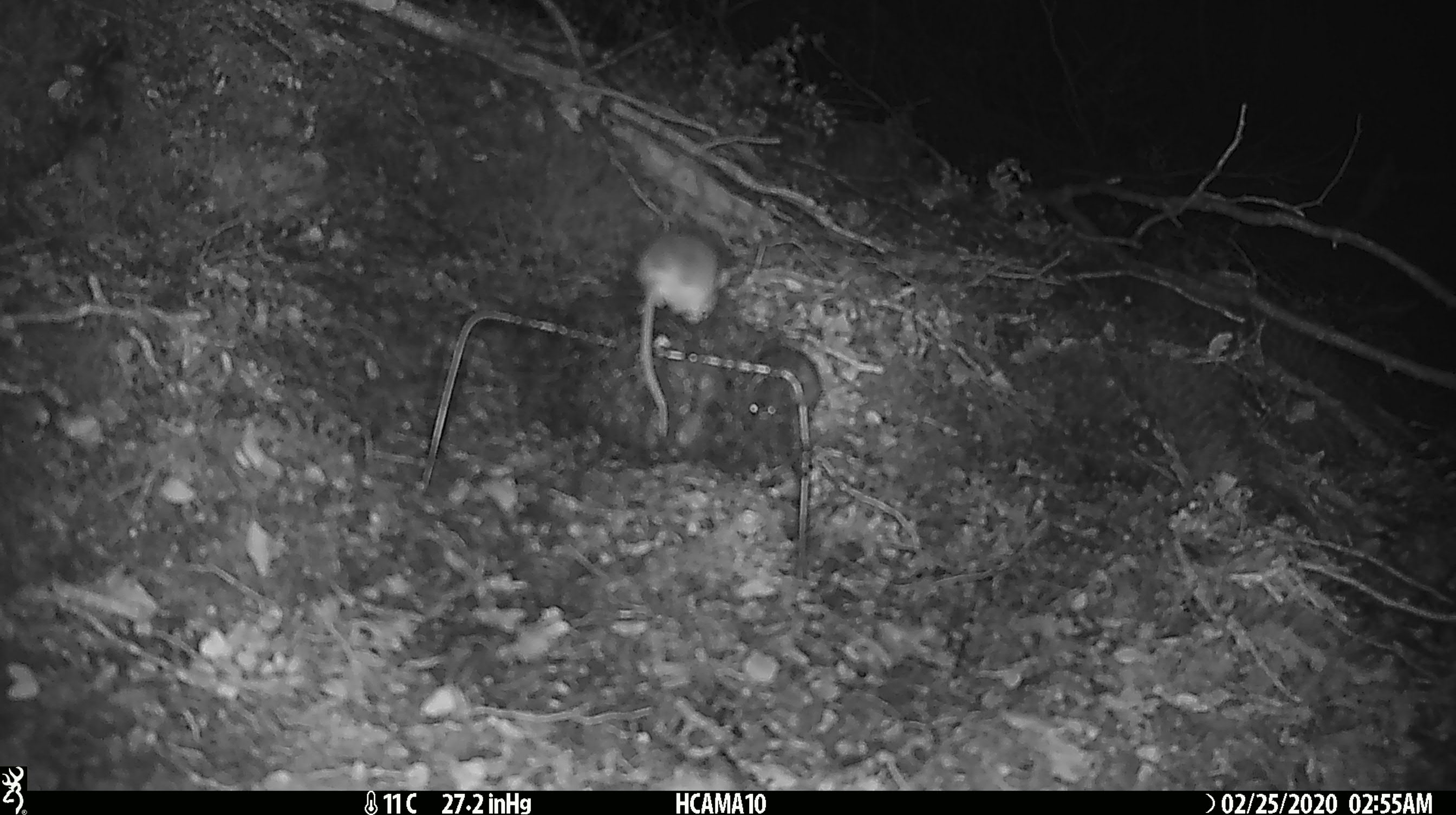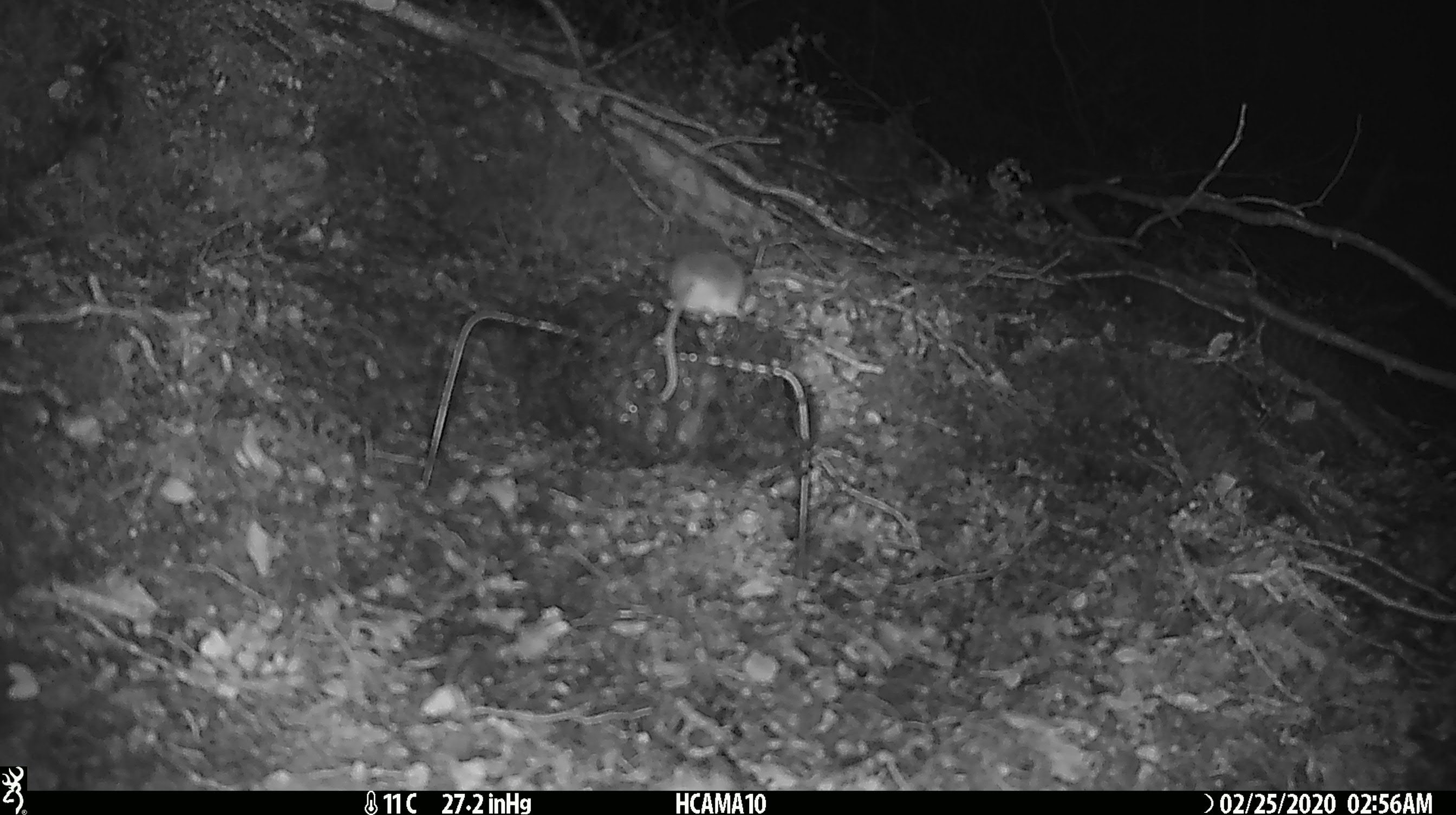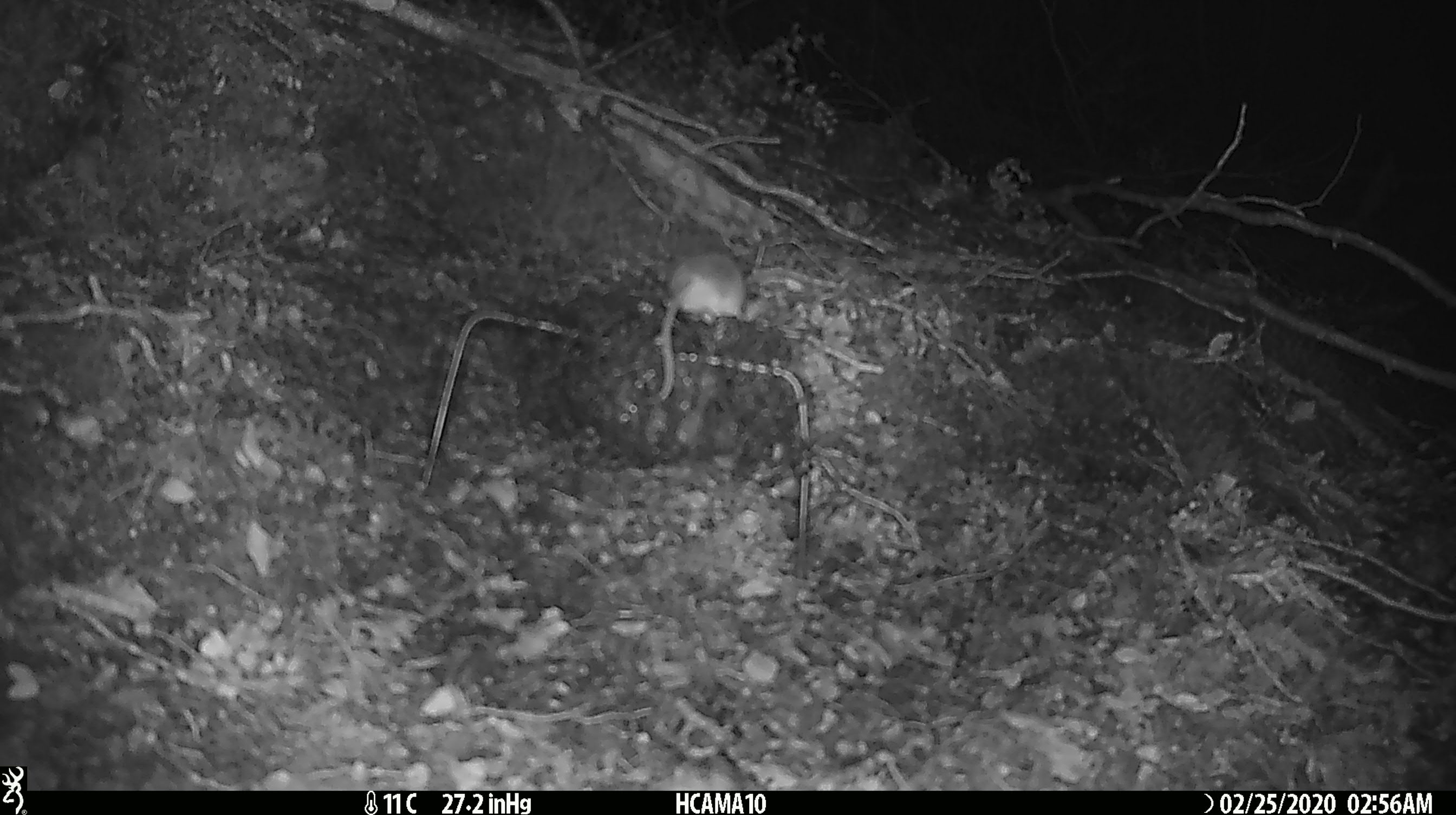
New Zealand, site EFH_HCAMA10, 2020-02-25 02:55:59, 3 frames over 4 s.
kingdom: Animalia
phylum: Chordata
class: Mammalia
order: Rodentia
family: Muridae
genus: Mus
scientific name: Mus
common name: mouse